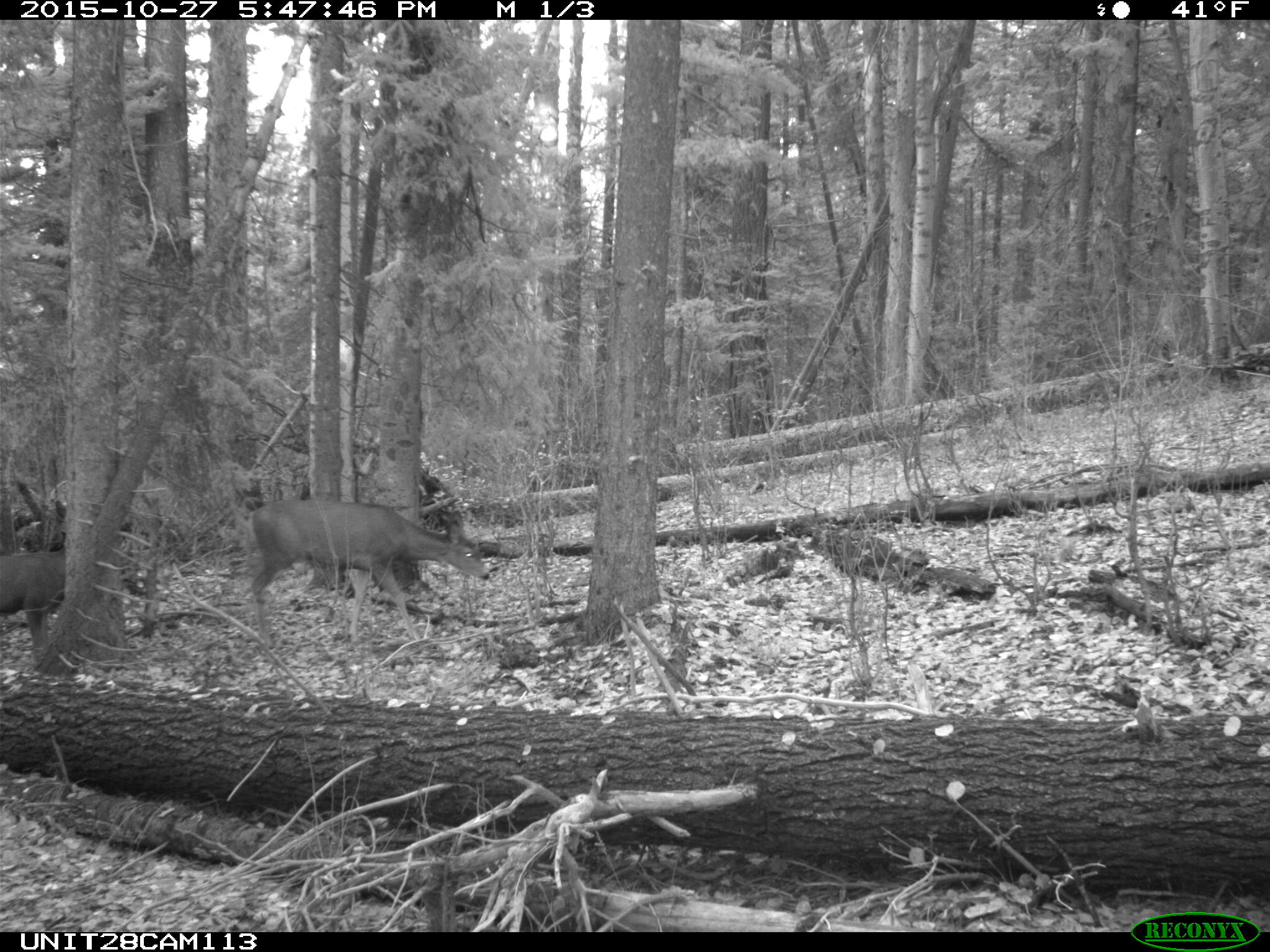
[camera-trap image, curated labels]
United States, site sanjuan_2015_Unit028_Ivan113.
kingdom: Animalia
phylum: Chordata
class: Mammalia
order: Artiodactyla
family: Cervidae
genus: Odocoileus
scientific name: Odocoileus hemionus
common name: mule deer